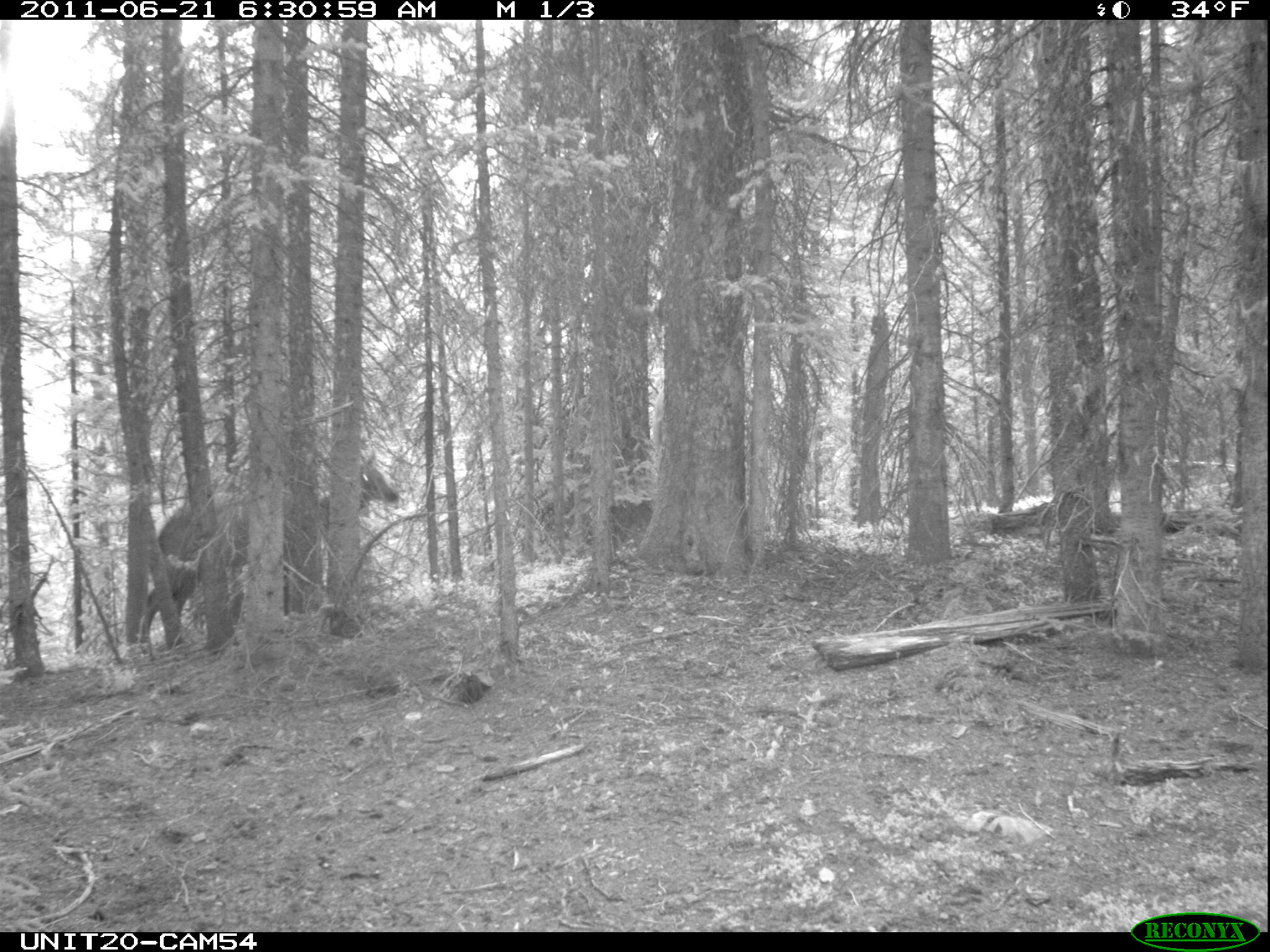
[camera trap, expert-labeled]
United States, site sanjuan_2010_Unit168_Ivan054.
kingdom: Animalia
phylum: Chordata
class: Mammalia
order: Artiodactyla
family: Cervidae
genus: Cervus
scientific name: Cervus elaphus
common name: red deer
Cervus elaphus (red deer).